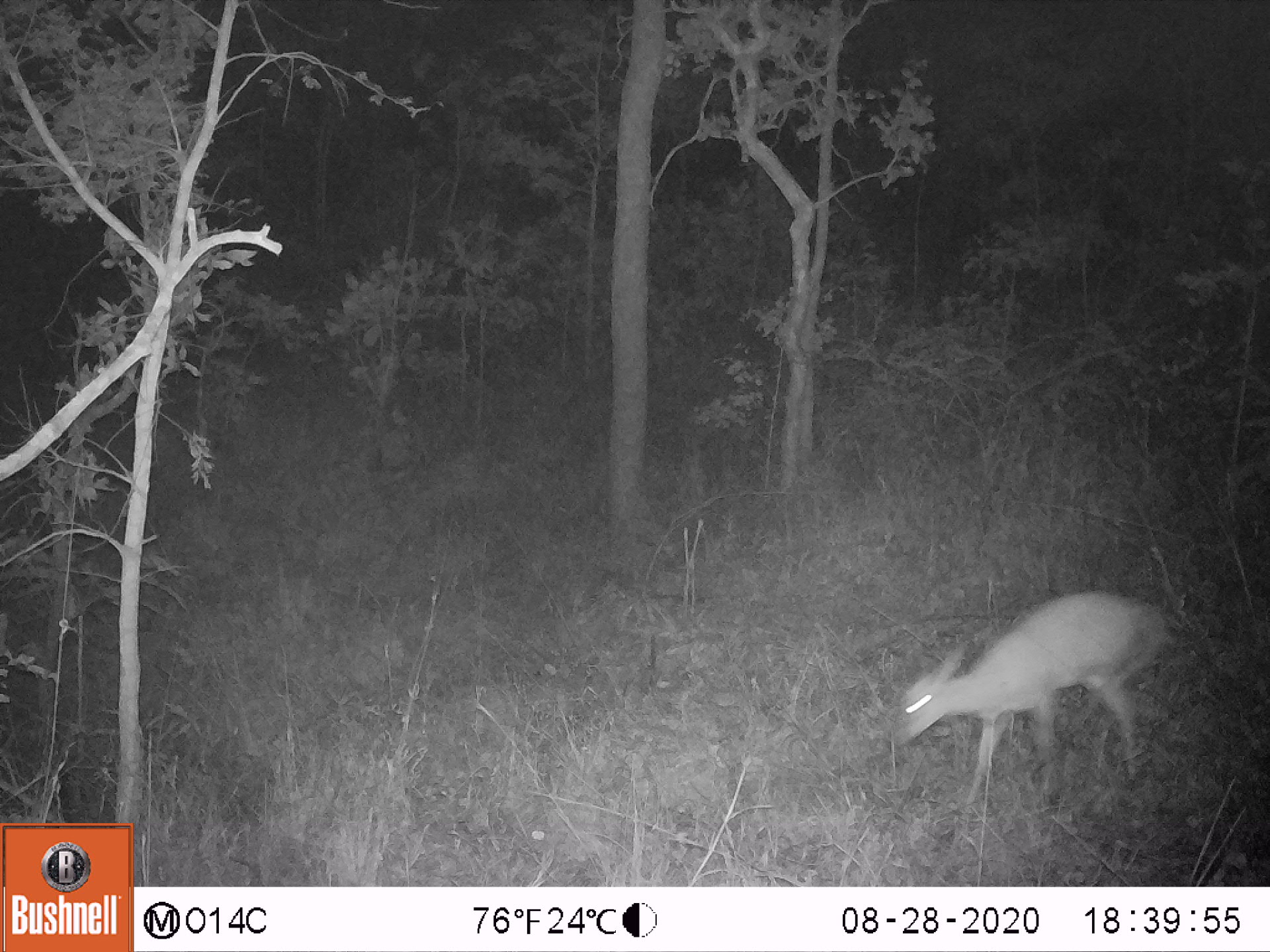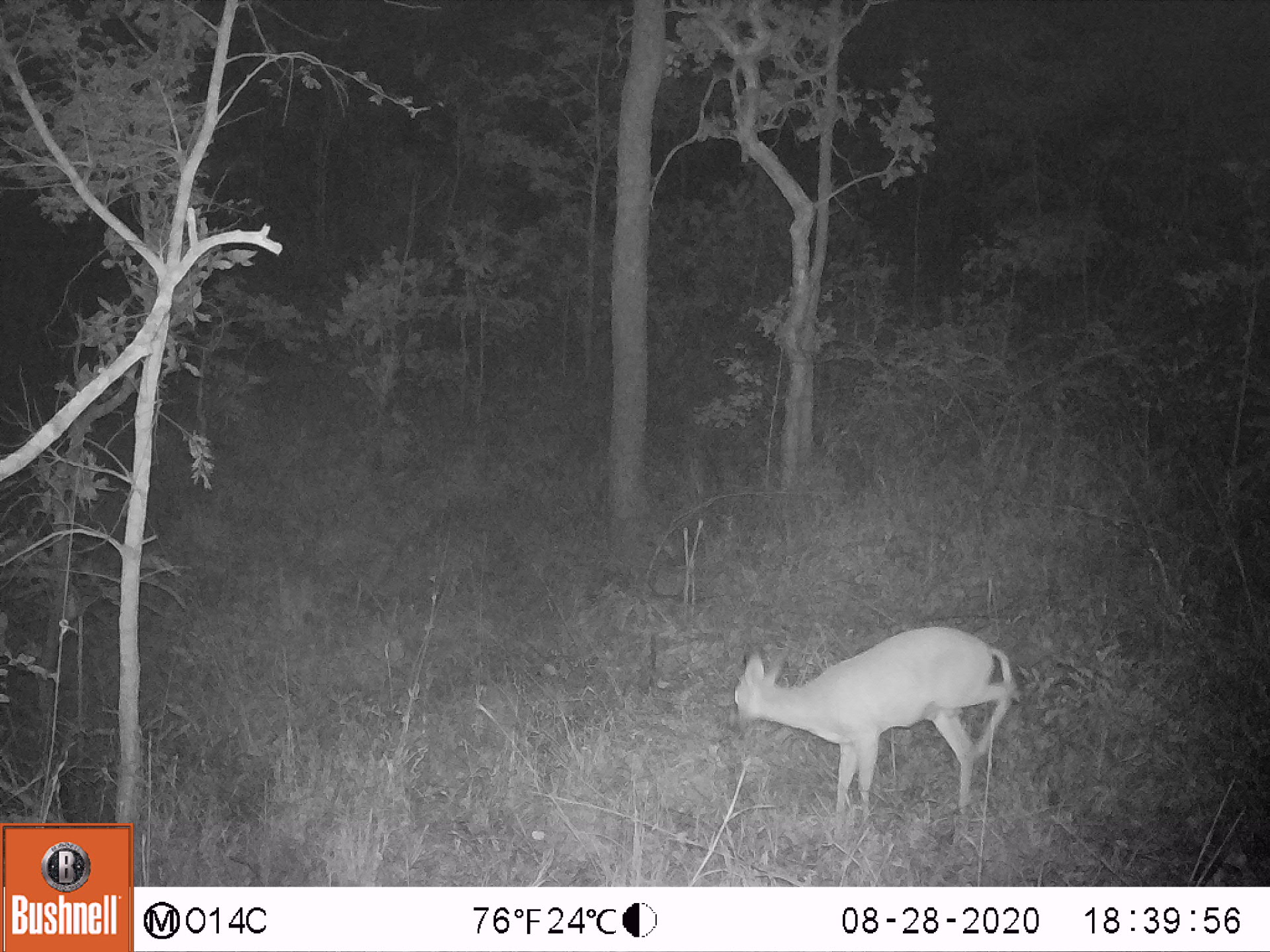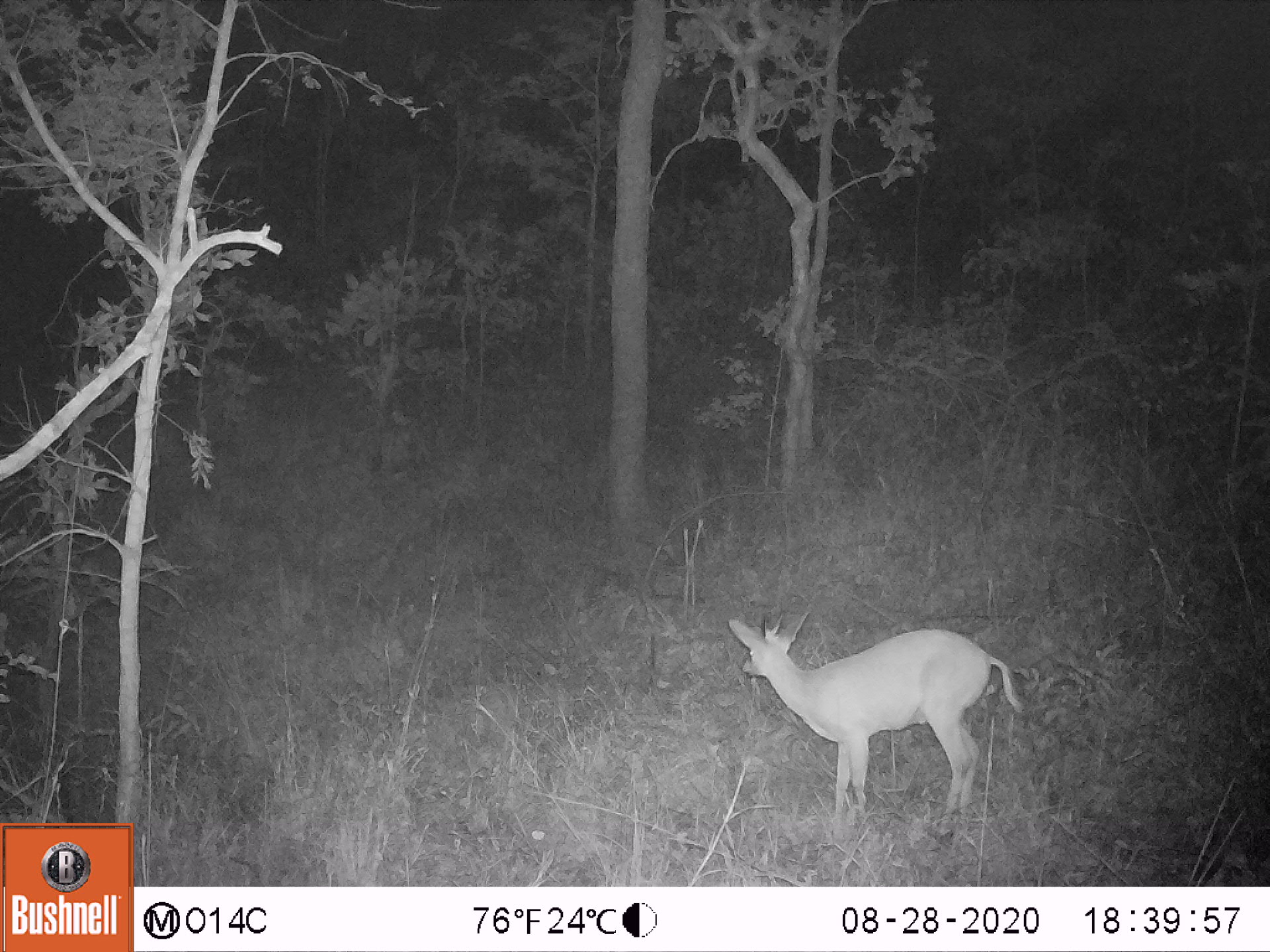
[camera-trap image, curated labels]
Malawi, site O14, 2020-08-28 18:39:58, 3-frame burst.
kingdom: Animalia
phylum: Chordata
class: Mammalia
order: Artiodactyla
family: Bovidae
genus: Sylvicapra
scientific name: Sylvicapra grimmia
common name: common duiker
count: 1